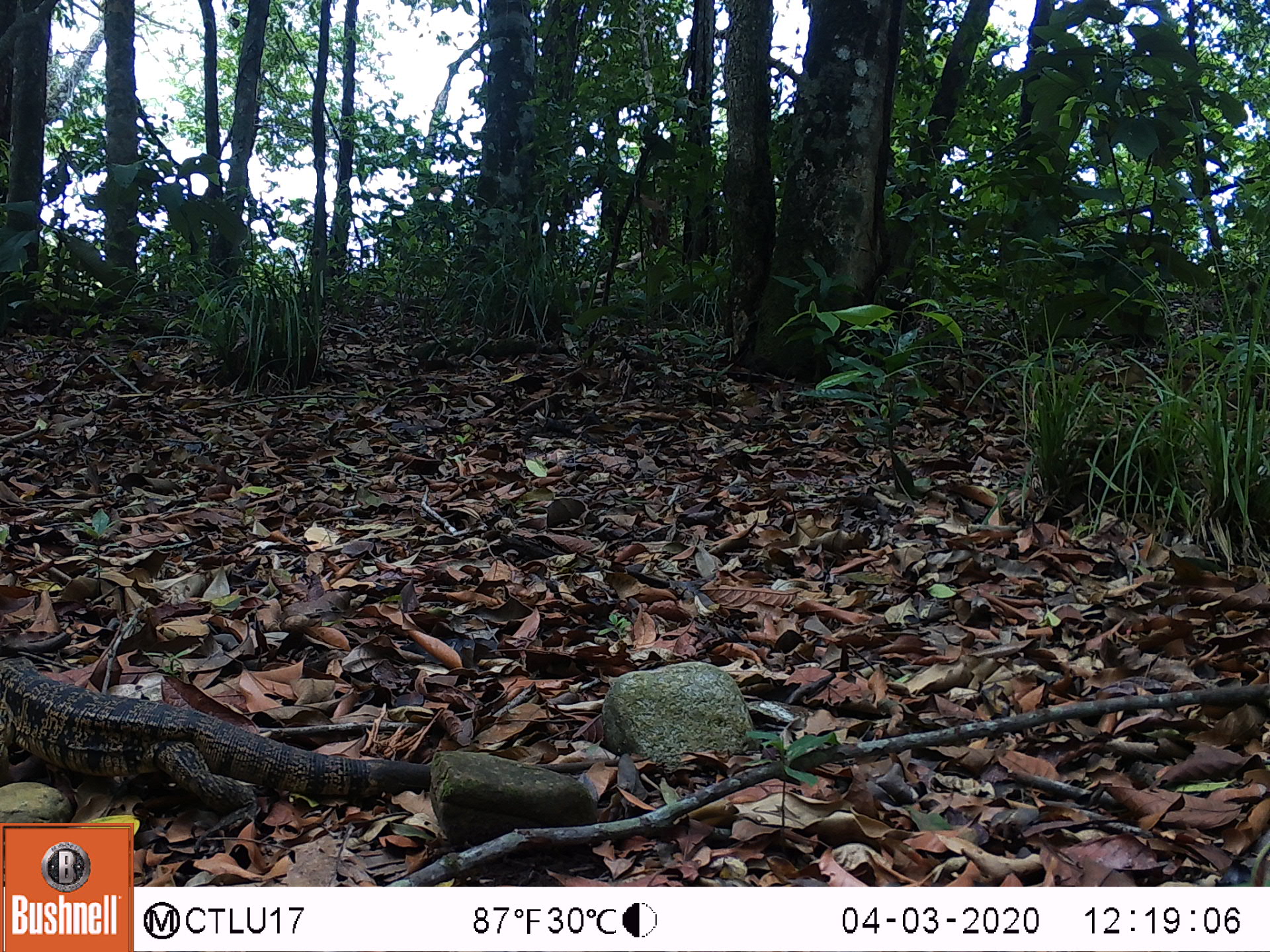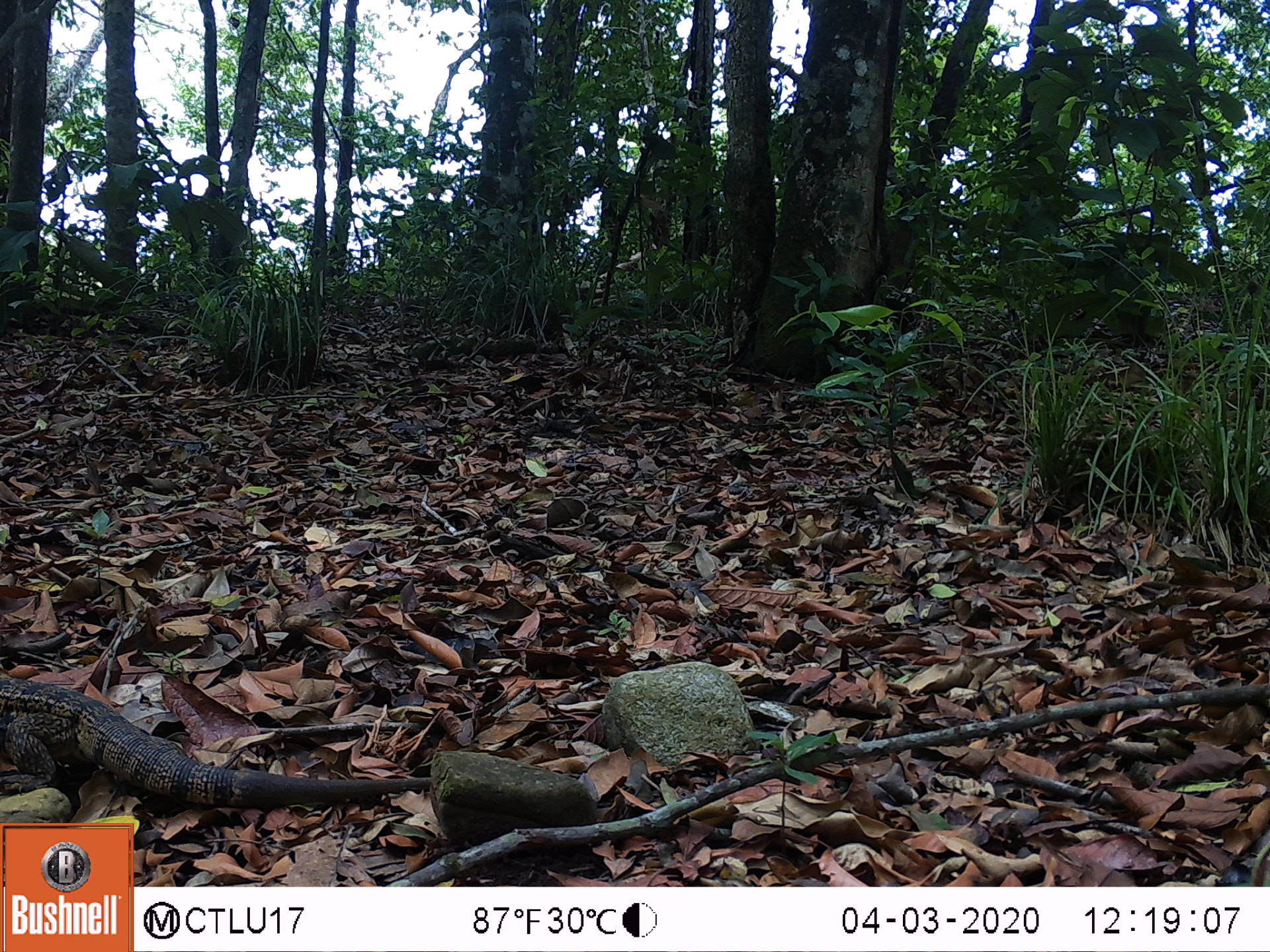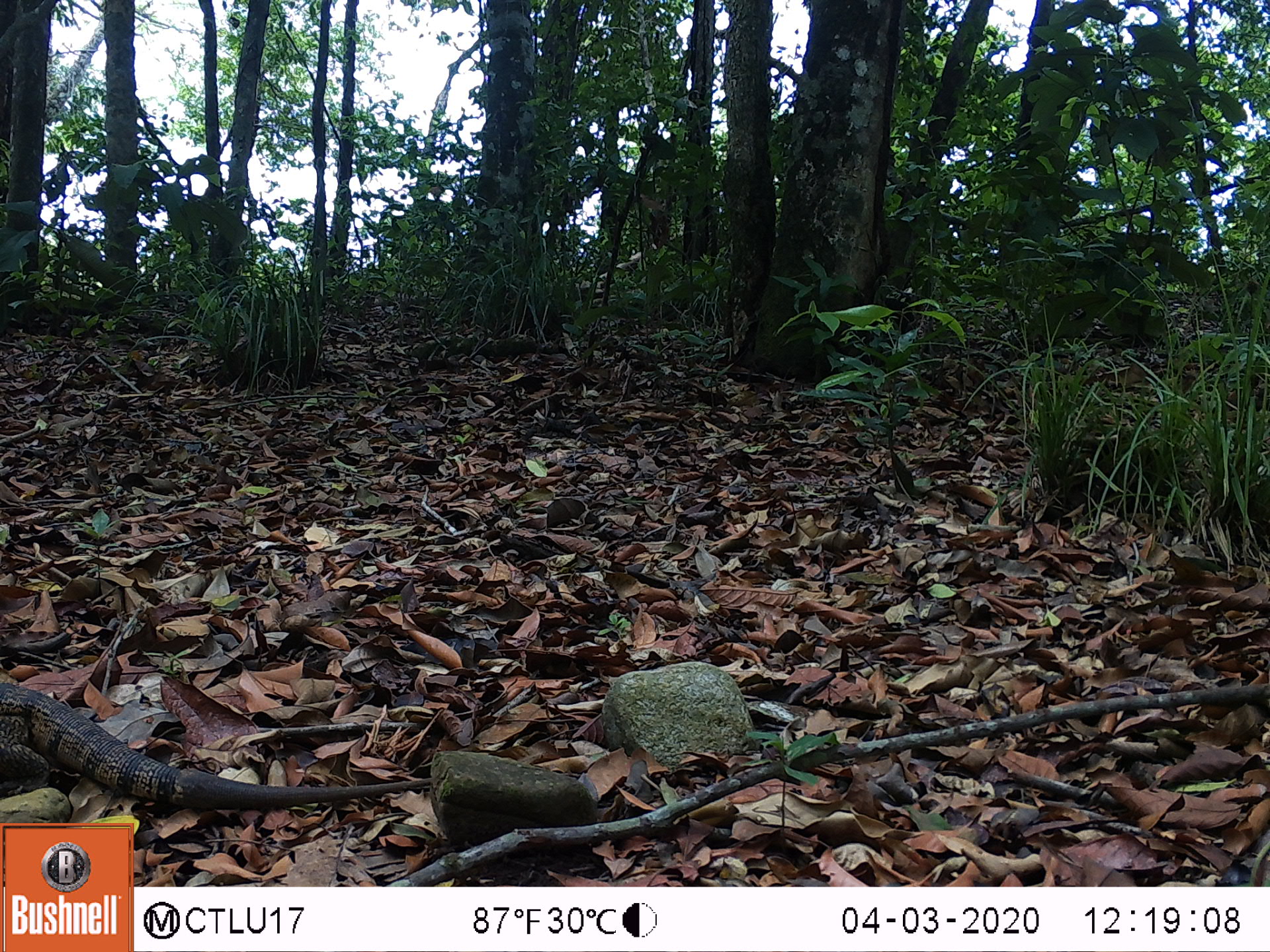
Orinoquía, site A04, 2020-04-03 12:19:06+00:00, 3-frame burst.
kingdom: Animalia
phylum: Chordata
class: Reptilia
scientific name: Reptilia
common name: reptile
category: unknown reptile